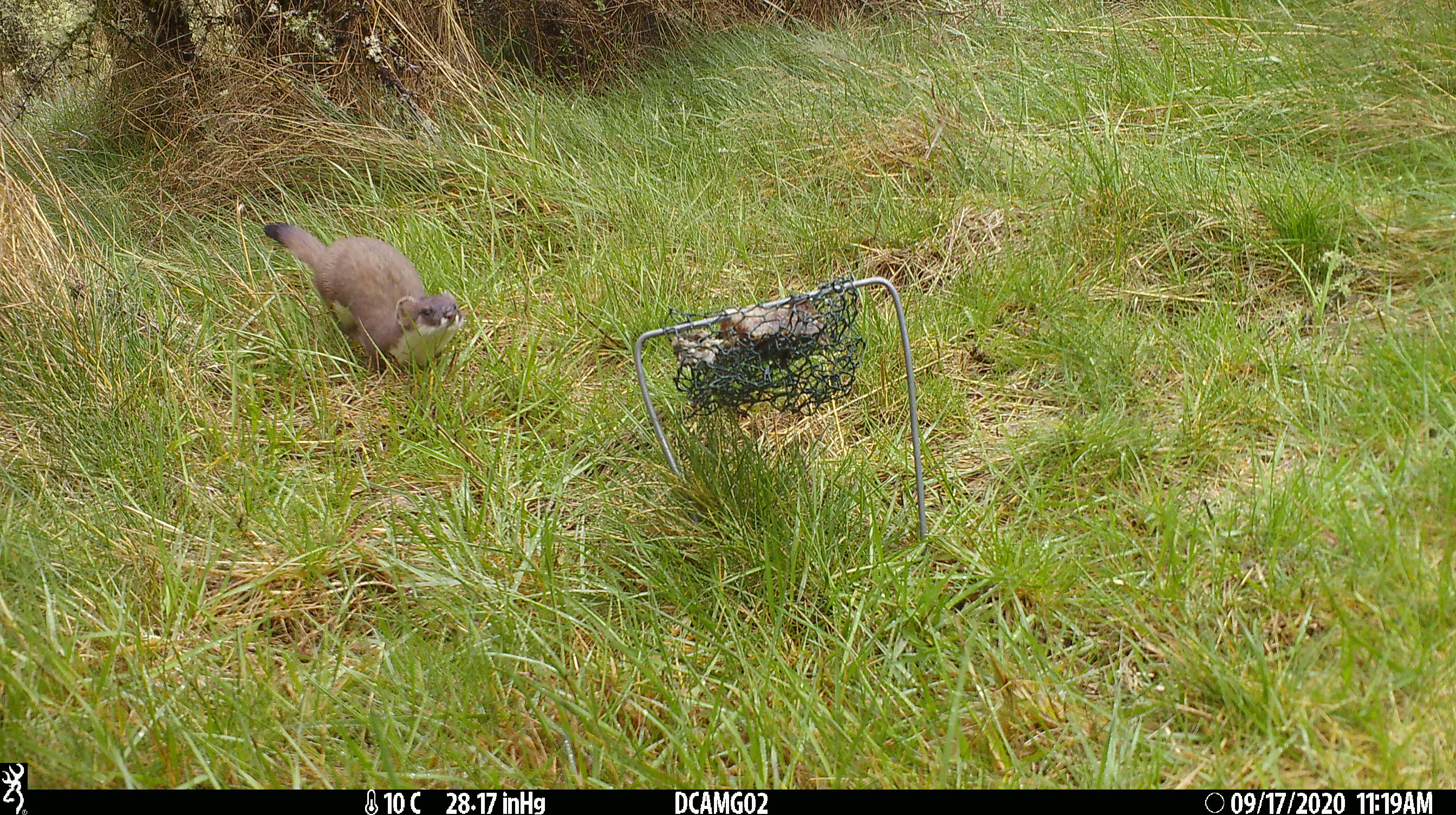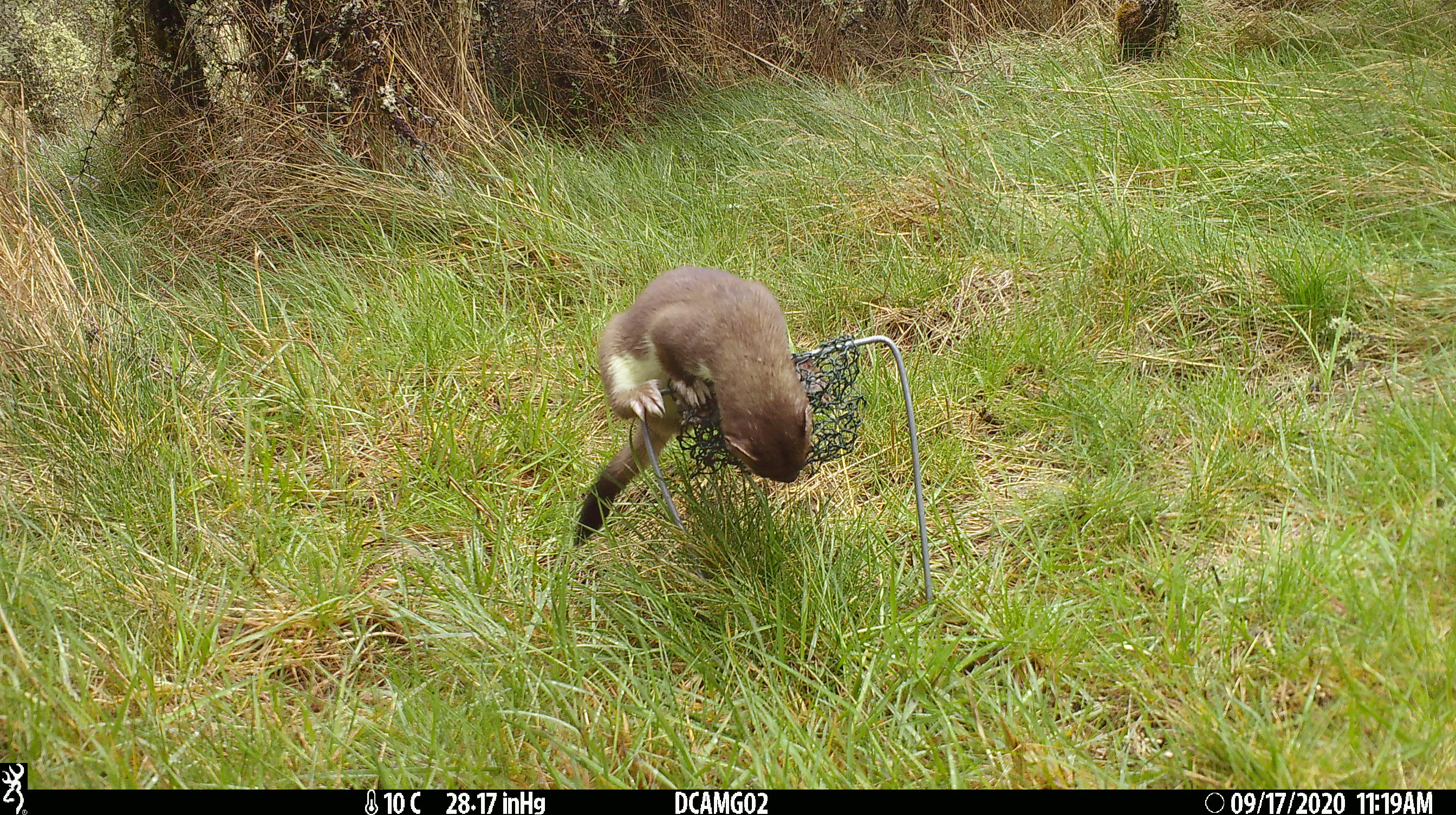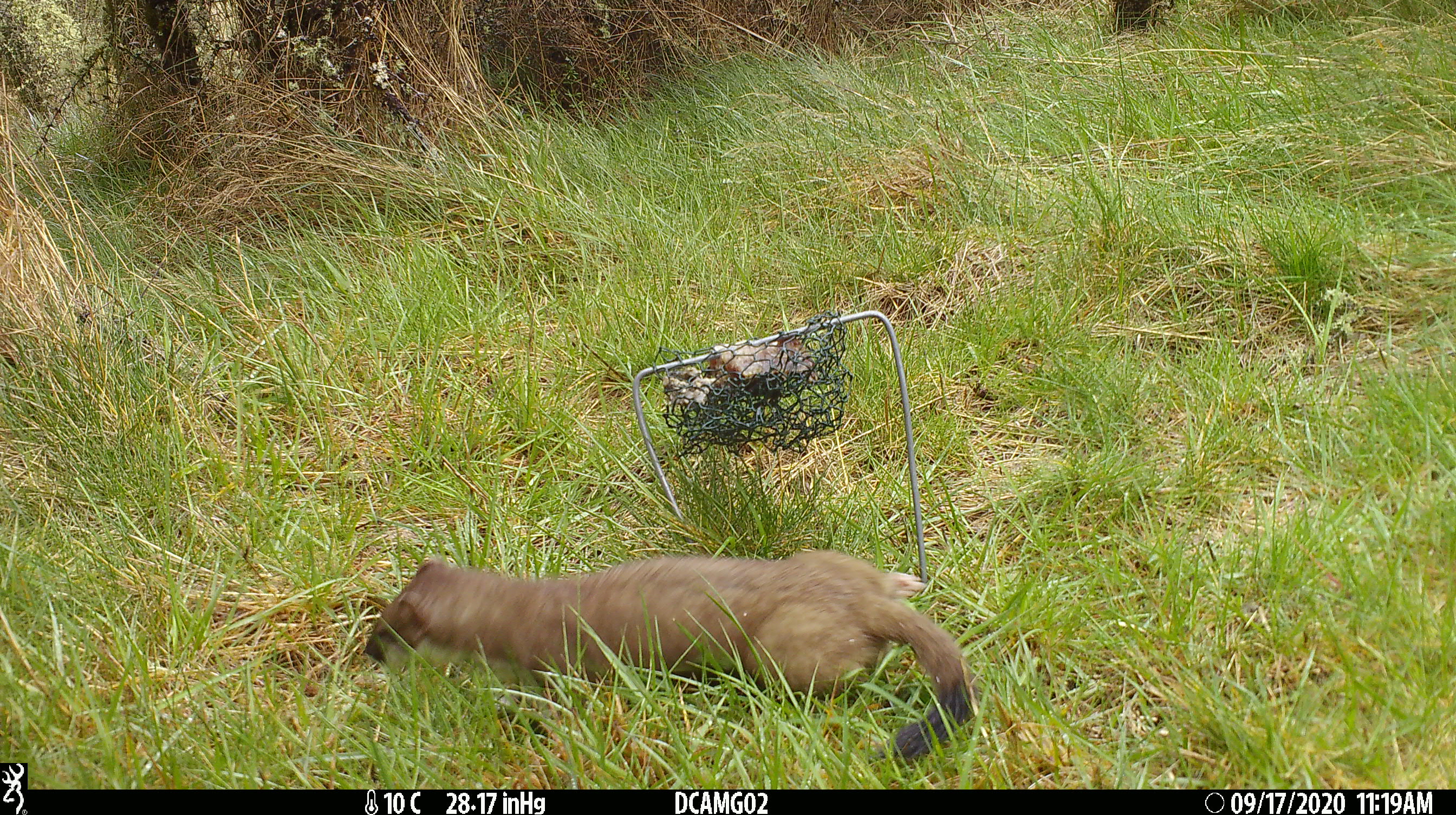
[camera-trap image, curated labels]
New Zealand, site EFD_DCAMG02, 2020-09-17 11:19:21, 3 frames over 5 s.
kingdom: Animalia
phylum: Chordata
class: Mammalia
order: Carnivora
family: Mustelidae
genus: Mustela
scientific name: Mustela erminea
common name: stoat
Stoat (Mustela erminea).